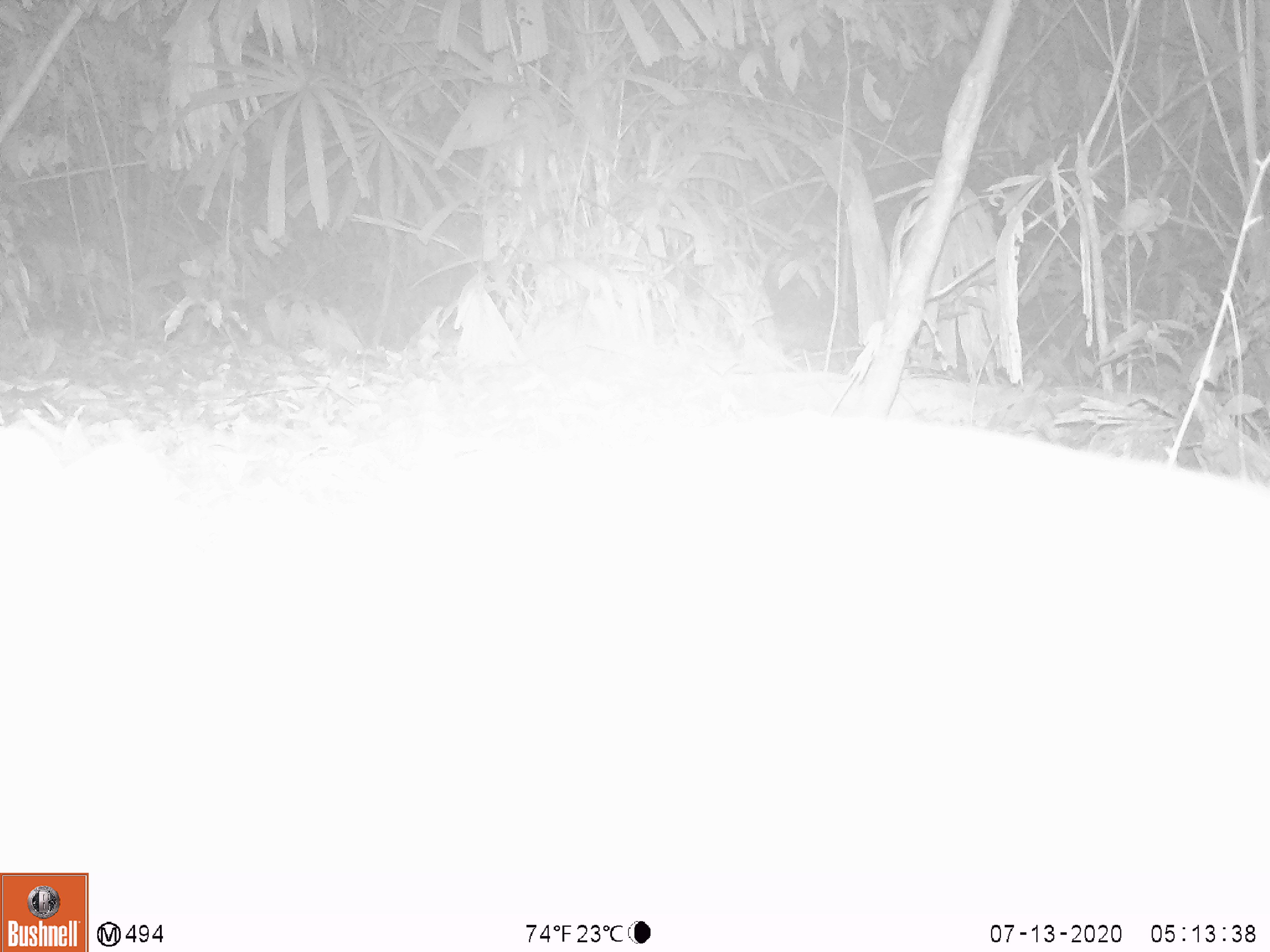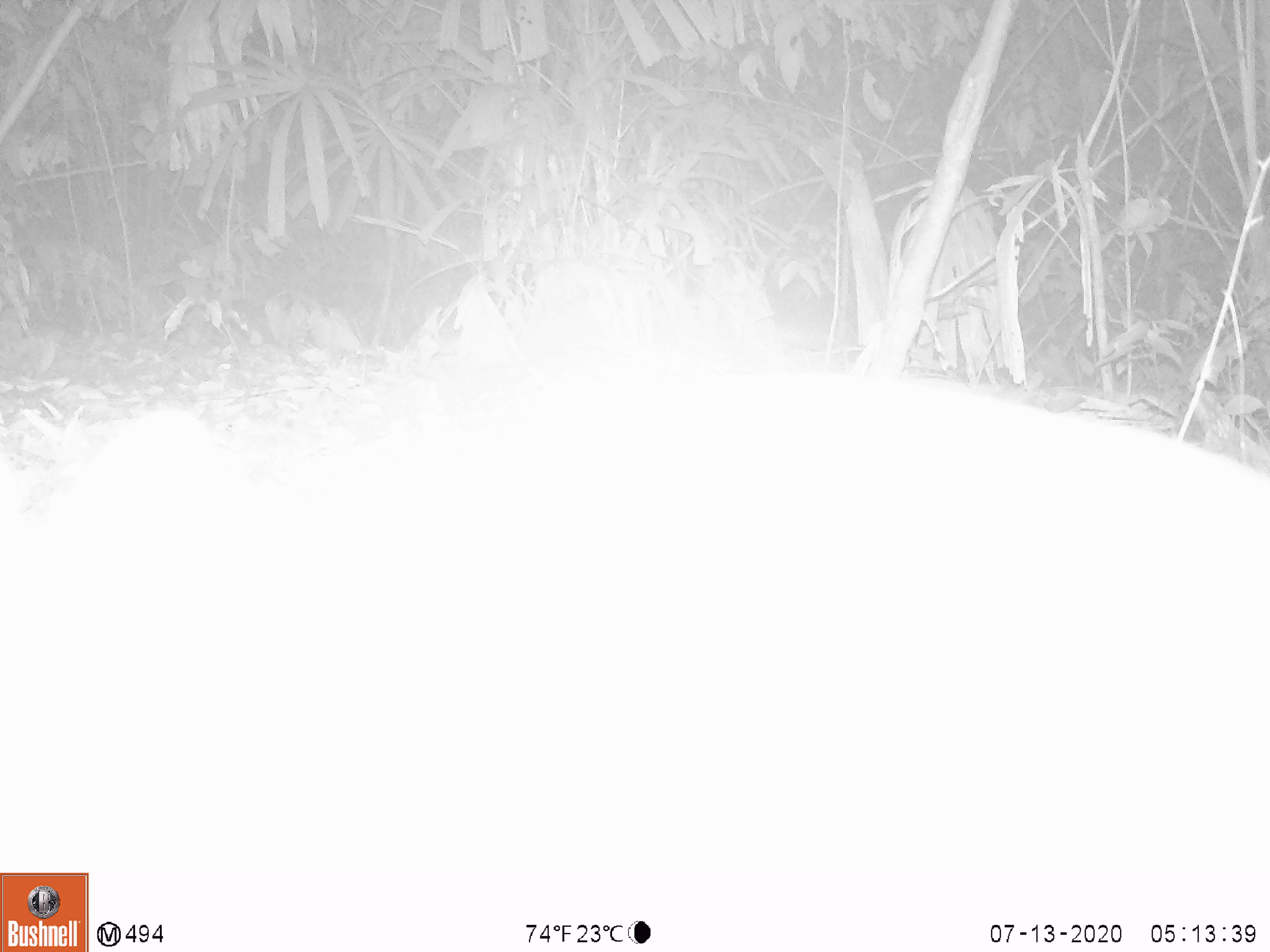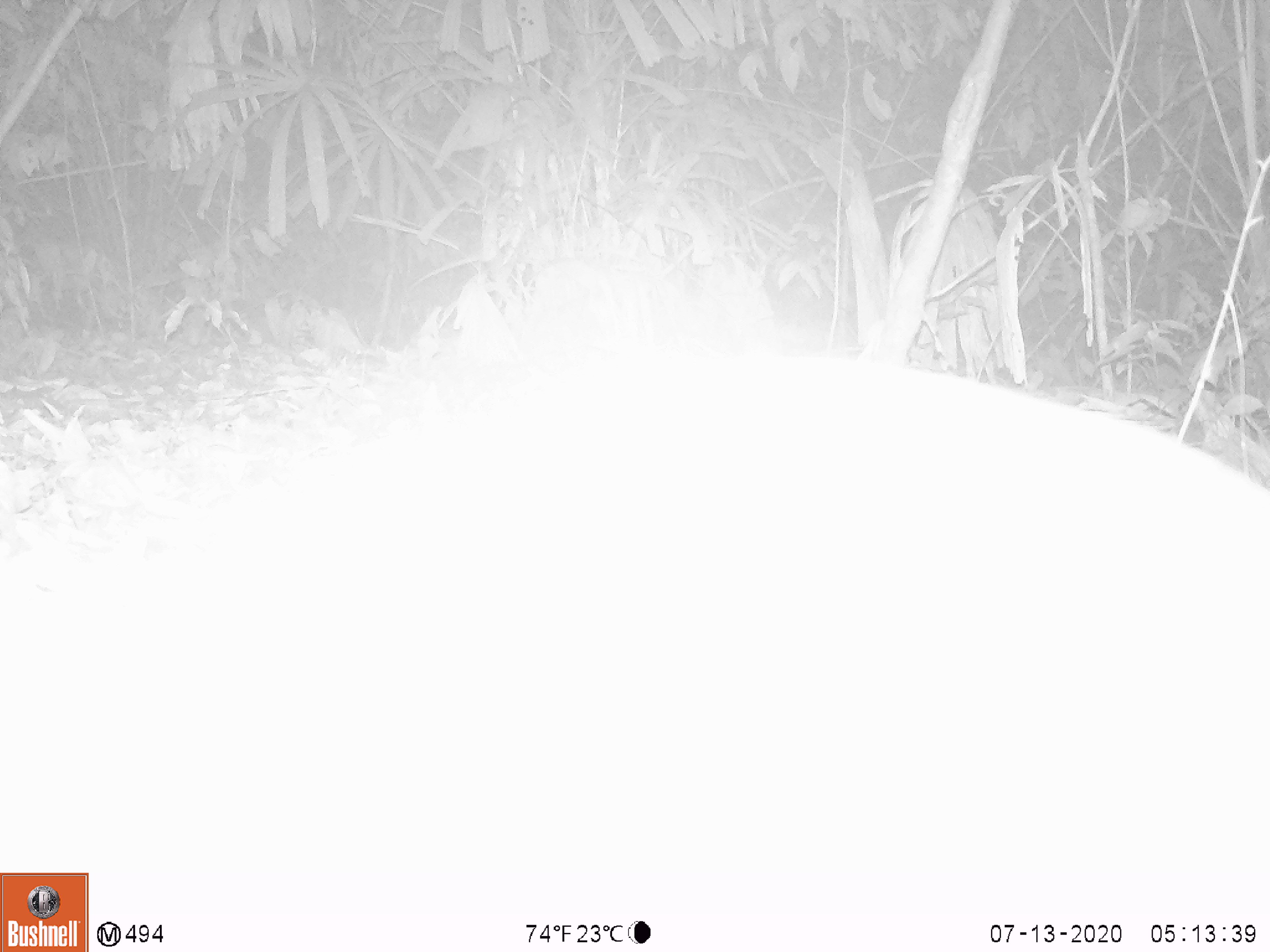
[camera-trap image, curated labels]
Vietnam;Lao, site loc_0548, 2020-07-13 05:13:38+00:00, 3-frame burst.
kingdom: Animalia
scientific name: Animalia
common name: animal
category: unidentified animal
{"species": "unidentified animal (animal) (Animalia)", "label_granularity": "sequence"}